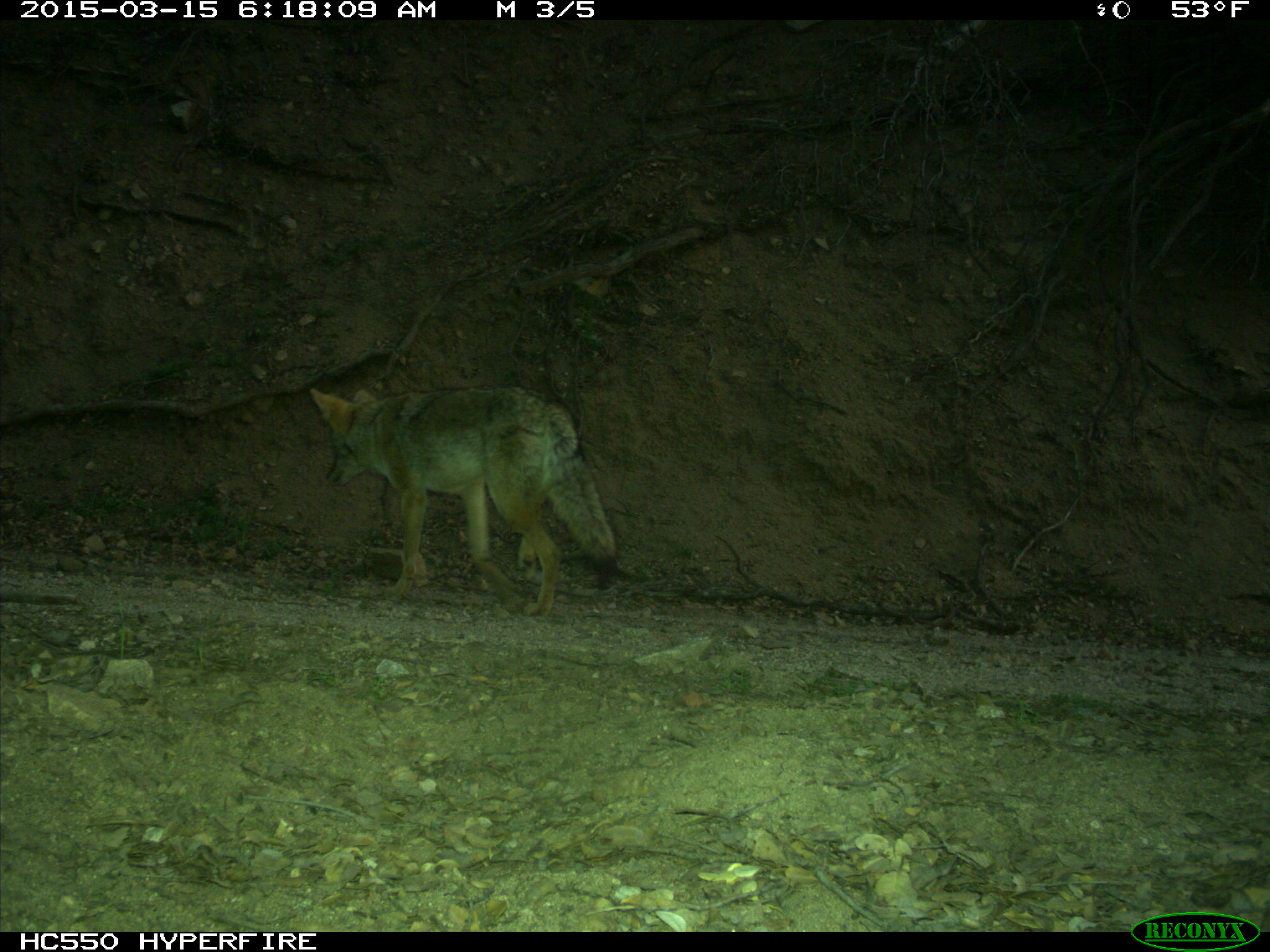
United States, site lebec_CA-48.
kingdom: Animalia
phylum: Chordata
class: Mammalia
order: Carnivora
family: Canidae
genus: Canis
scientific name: Canis latrans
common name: coyote